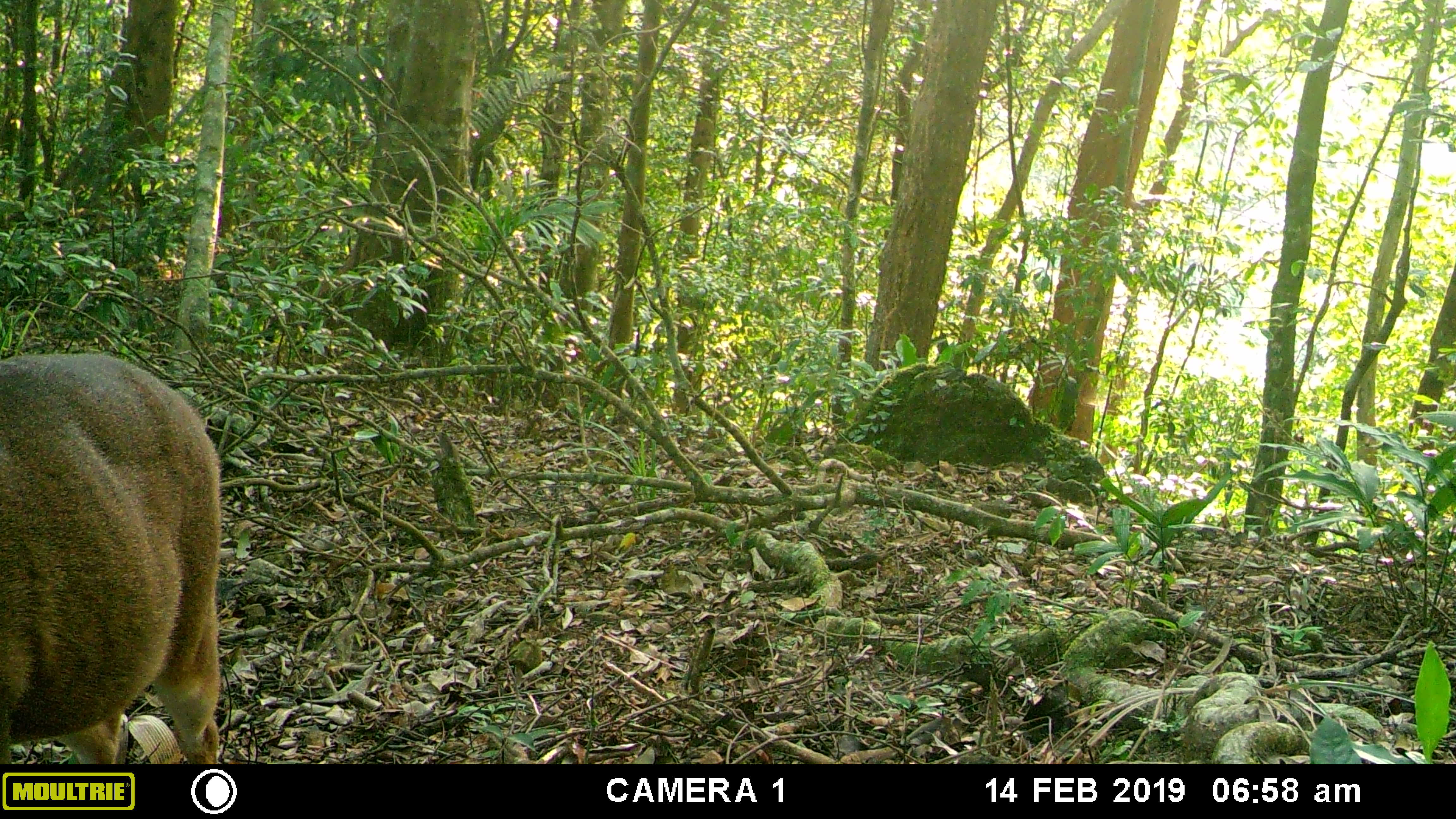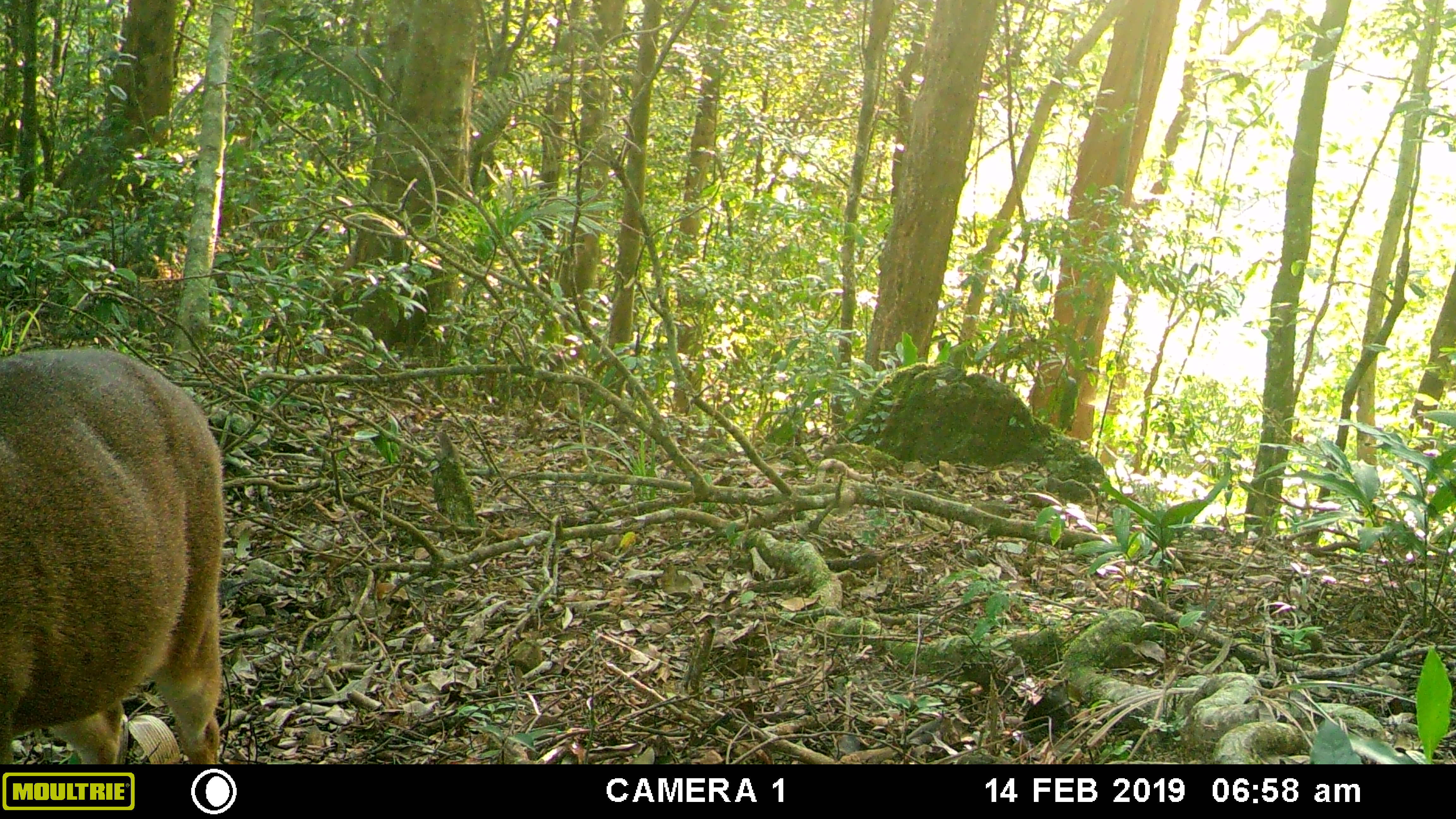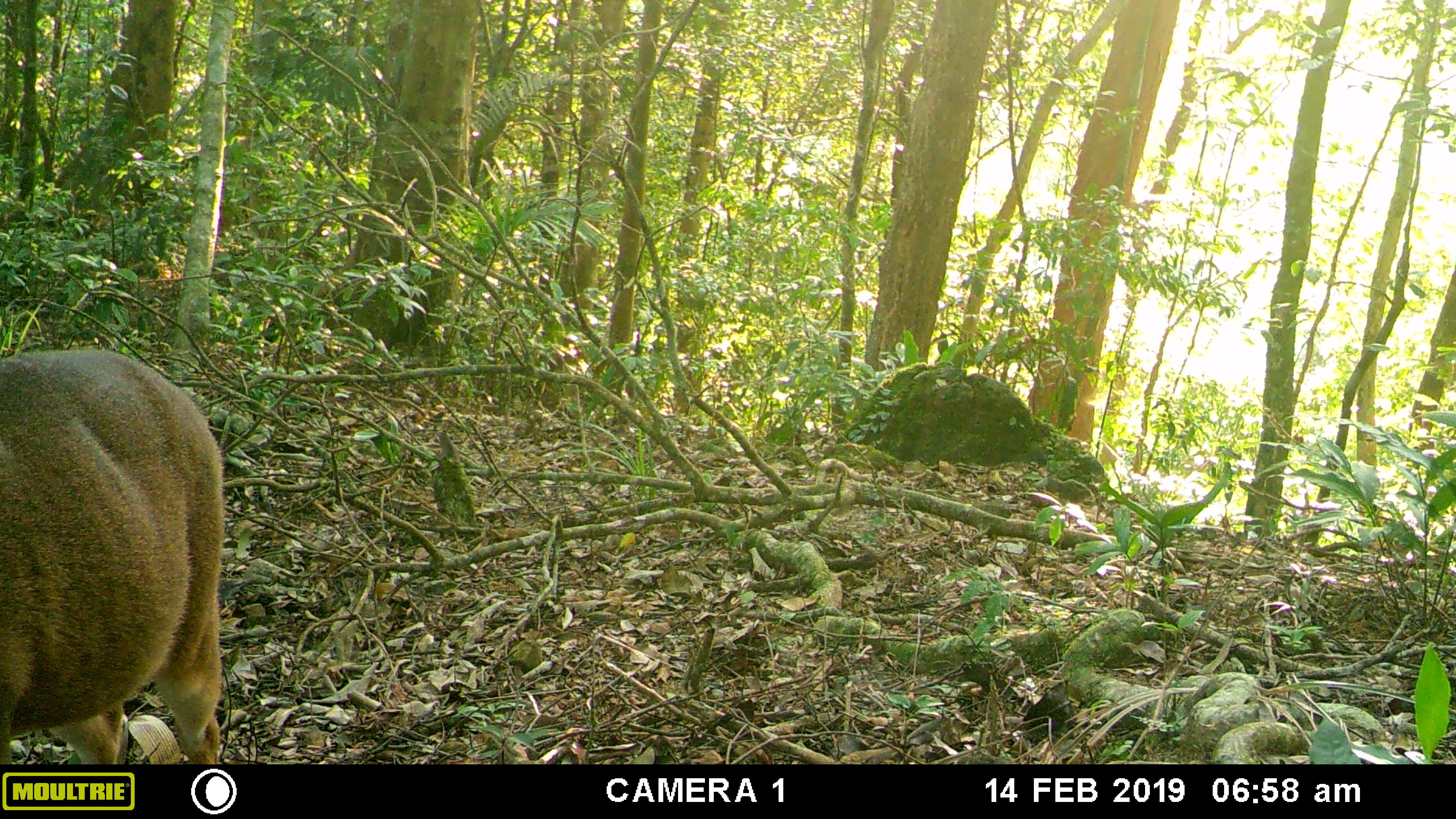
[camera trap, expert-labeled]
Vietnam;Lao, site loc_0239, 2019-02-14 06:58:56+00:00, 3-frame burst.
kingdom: Animalia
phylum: Chordata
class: Mammalia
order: Artiodactyla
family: Cervidae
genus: Muntiacus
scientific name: Muntiacus vuquangensis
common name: large-antlered muntjac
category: large antlered muntjac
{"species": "large antlered muntjac (large-antlered muntjac) (Muntiacus vuquangensis)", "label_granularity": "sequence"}